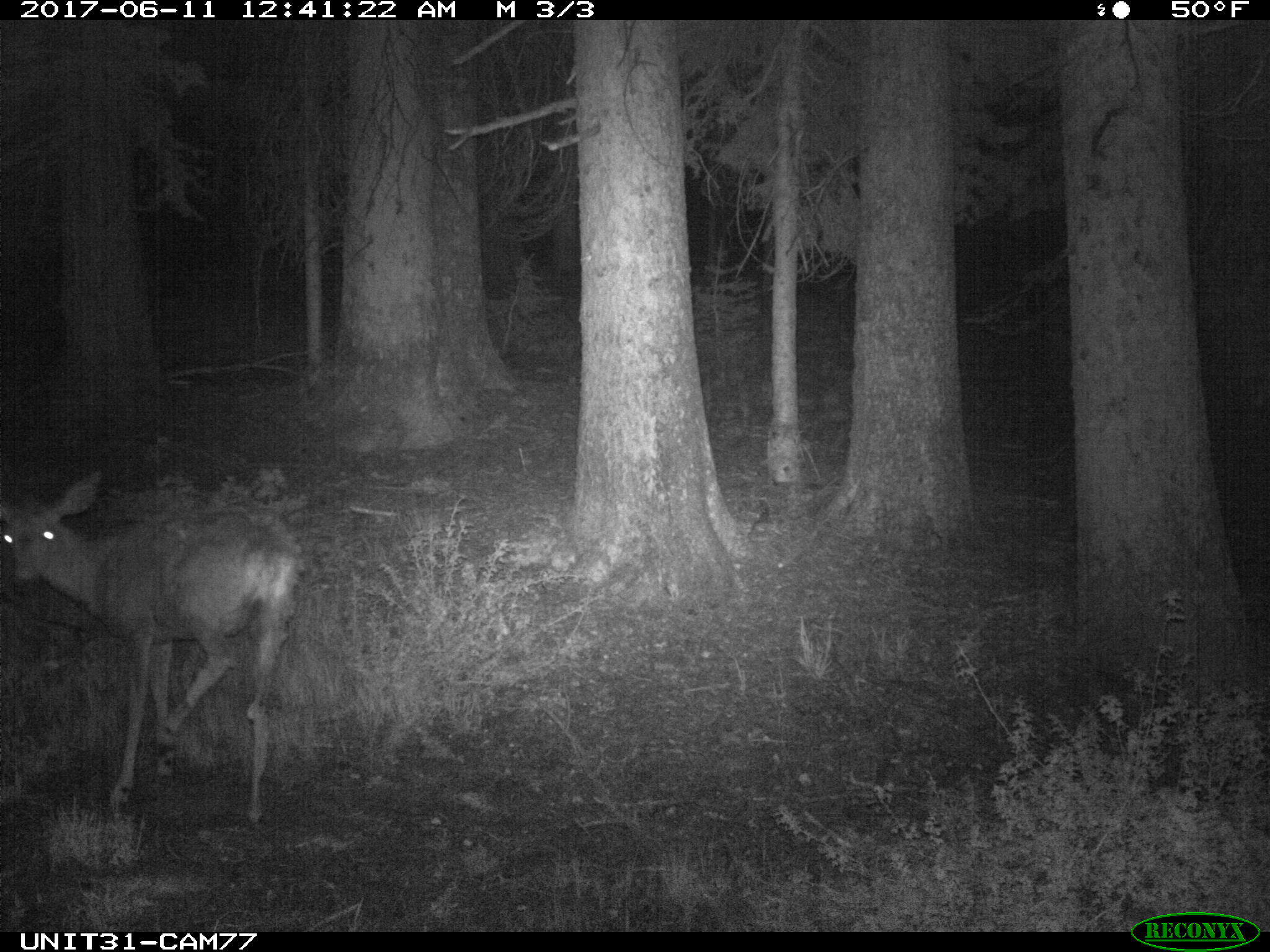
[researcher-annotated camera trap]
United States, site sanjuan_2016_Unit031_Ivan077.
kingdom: Animalia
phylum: Chordata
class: Mammalia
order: Artiodactyla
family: Cervidae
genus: Odocoileus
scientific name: Odocoileus hemionus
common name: mule deer